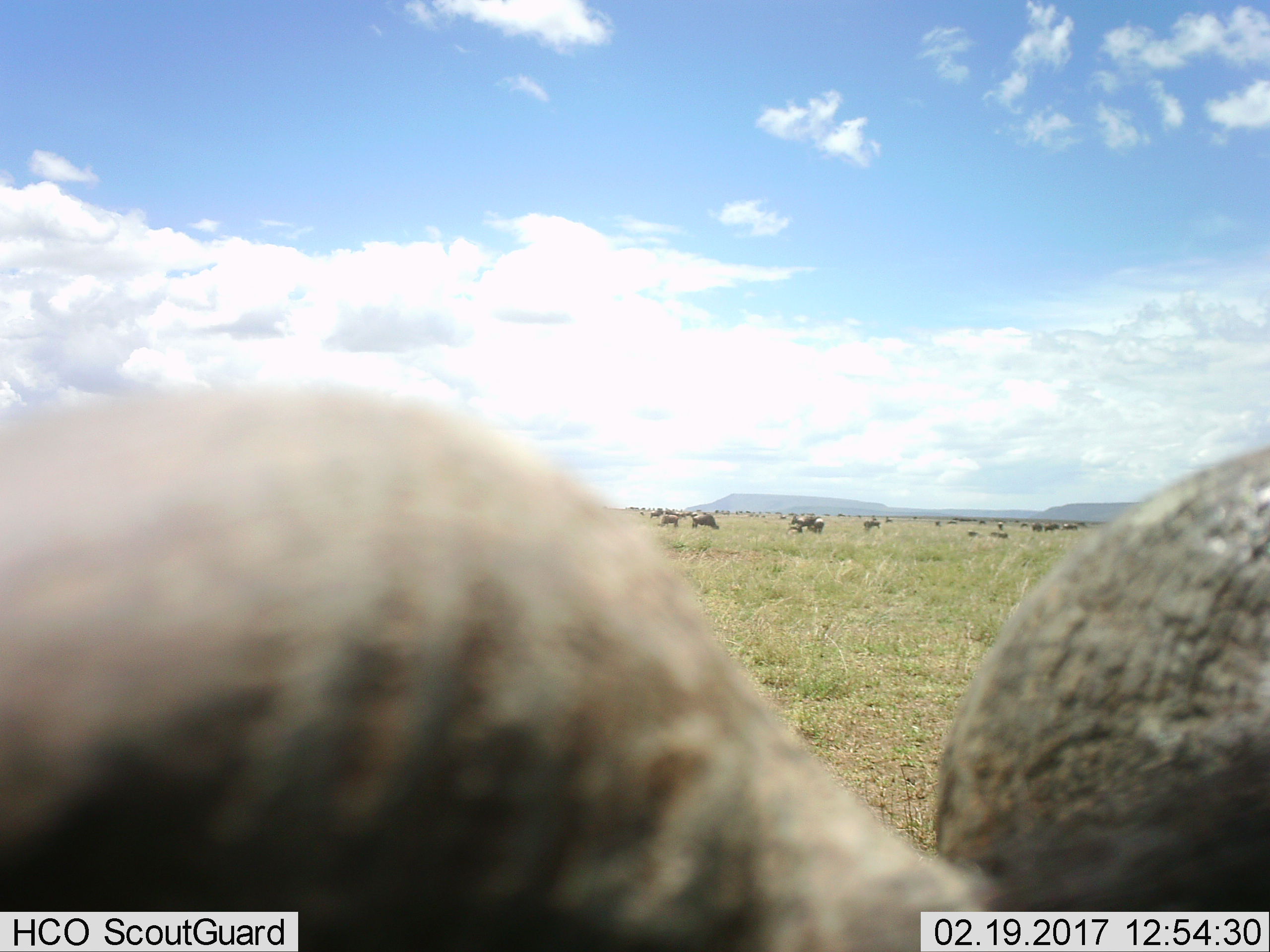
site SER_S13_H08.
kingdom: Animalia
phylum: Chordata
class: Mammalia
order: Artiodactyla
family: Bovidae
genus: Syncerus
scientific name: Syncerus caffer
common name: african buffalo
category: buffalo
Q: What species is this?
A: Buffalo (african buffalo) (Syncerus caffer).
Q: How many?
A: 11-50.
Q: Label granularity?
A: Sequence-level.